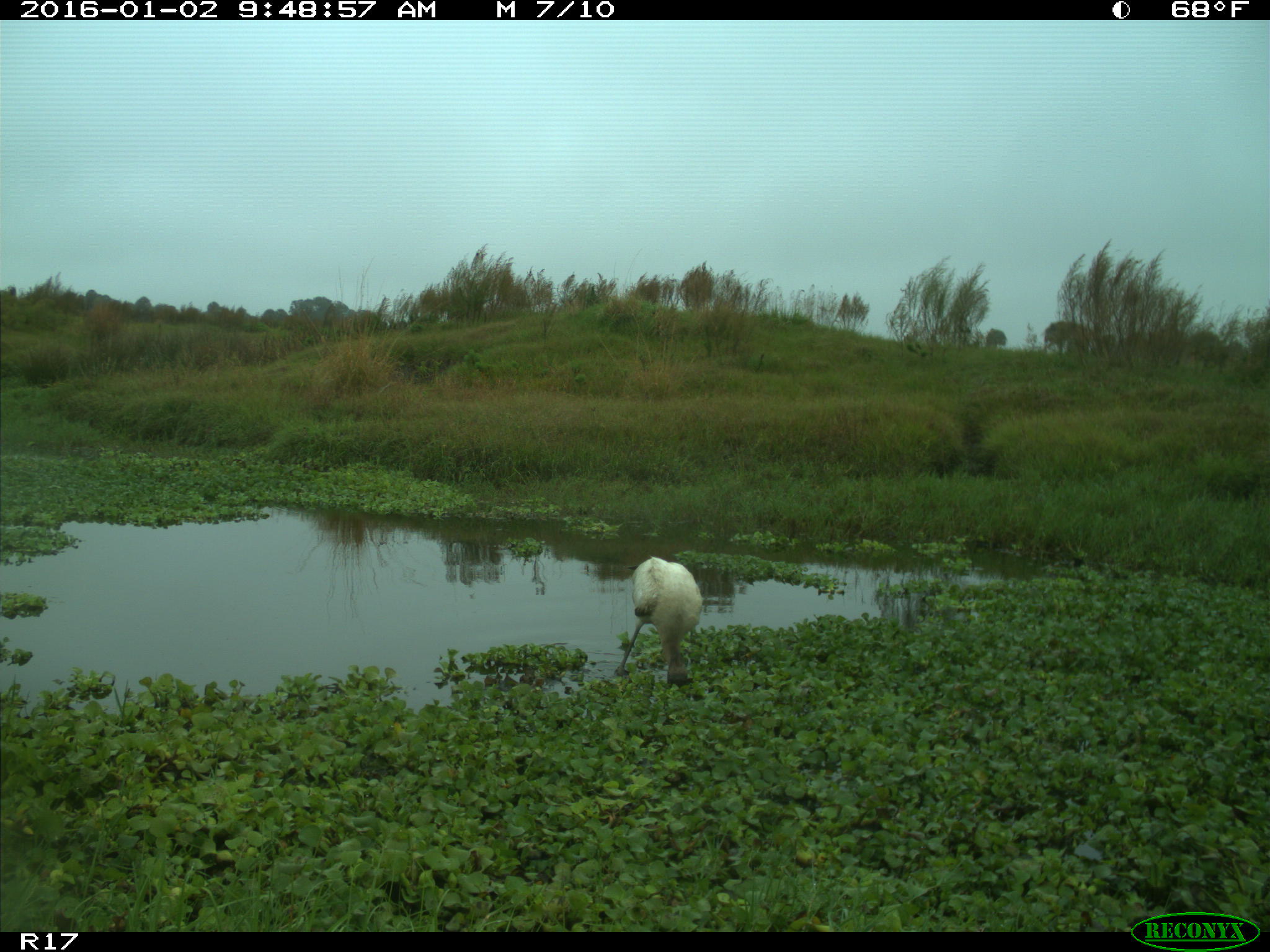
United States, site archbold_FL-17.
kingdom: Animalia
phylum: Chordata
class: Aves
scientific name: Aves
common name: birds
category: unidentified bird